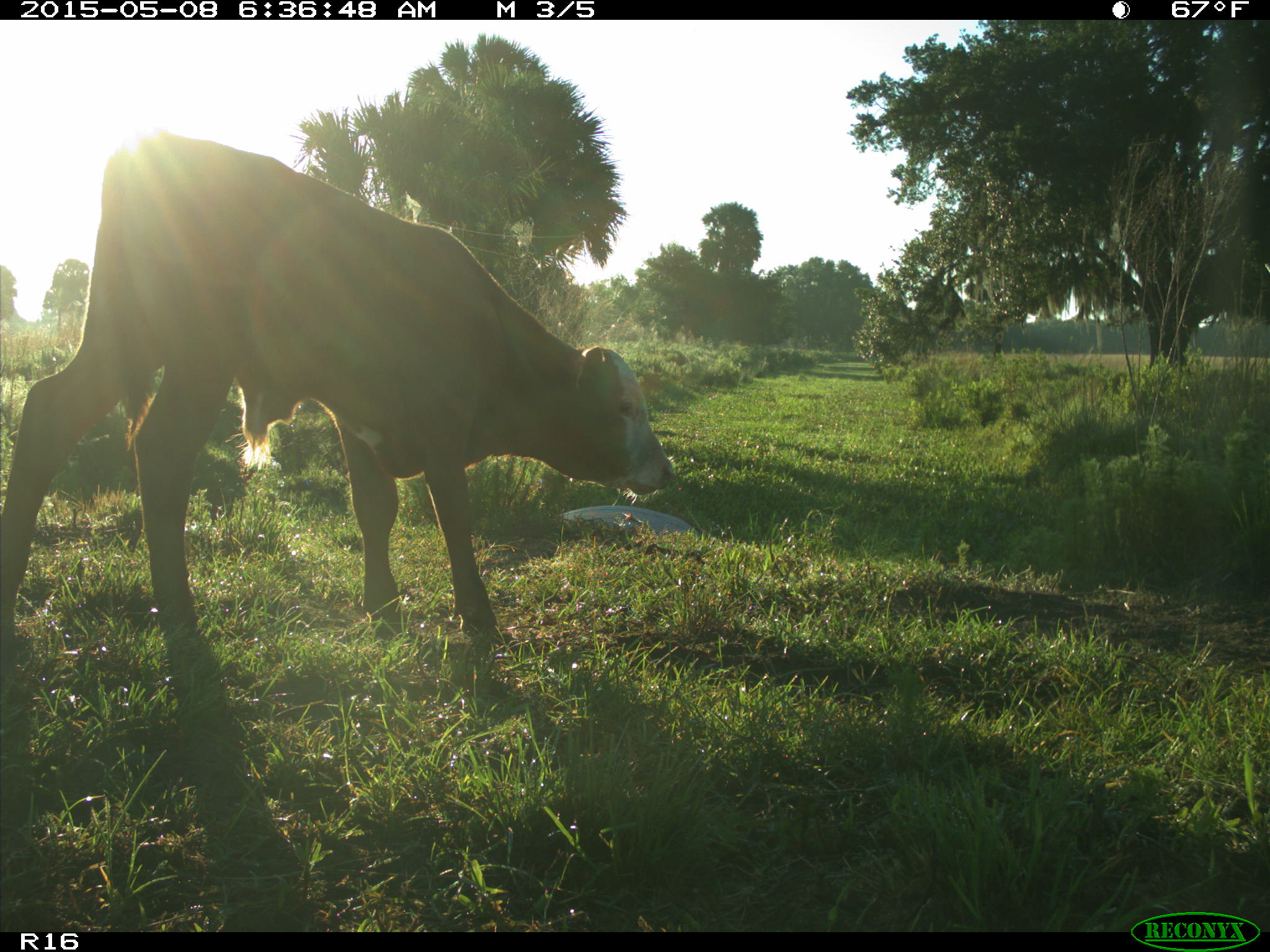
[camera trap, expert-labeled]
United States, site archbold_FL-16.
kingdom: Animalia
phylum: Chordata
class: Mammalia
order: Artiodactyla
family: Bovidae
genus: Bos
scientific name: Bos taurus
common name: domestic cow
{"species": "Bos taurus (domestic cow)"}